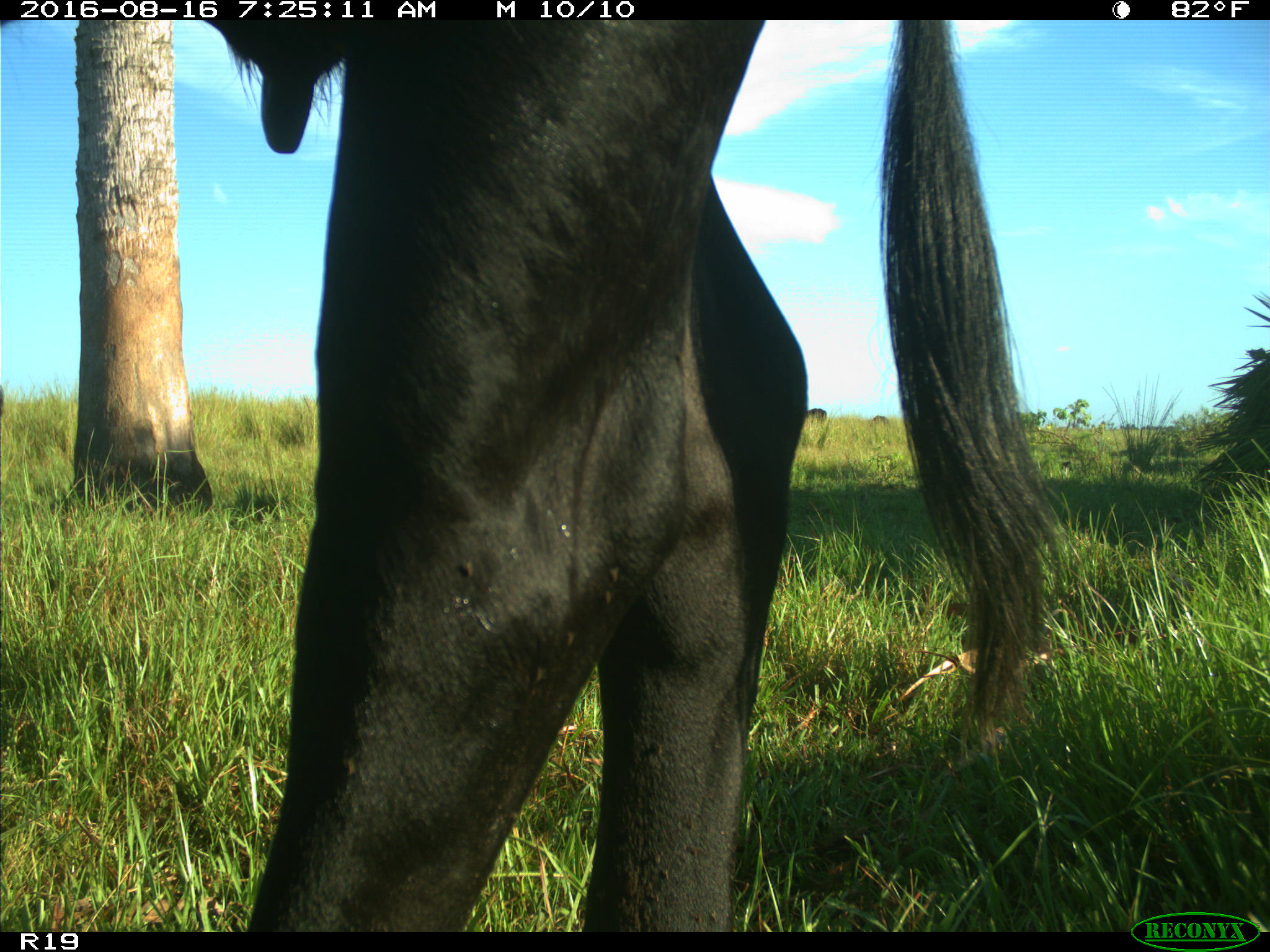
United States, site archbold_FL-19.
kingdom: Animalia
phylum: Chordata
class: Mammalia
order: Artiodactyla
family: Bovidae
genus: Bos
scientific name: Bos taurus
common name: domestic cow